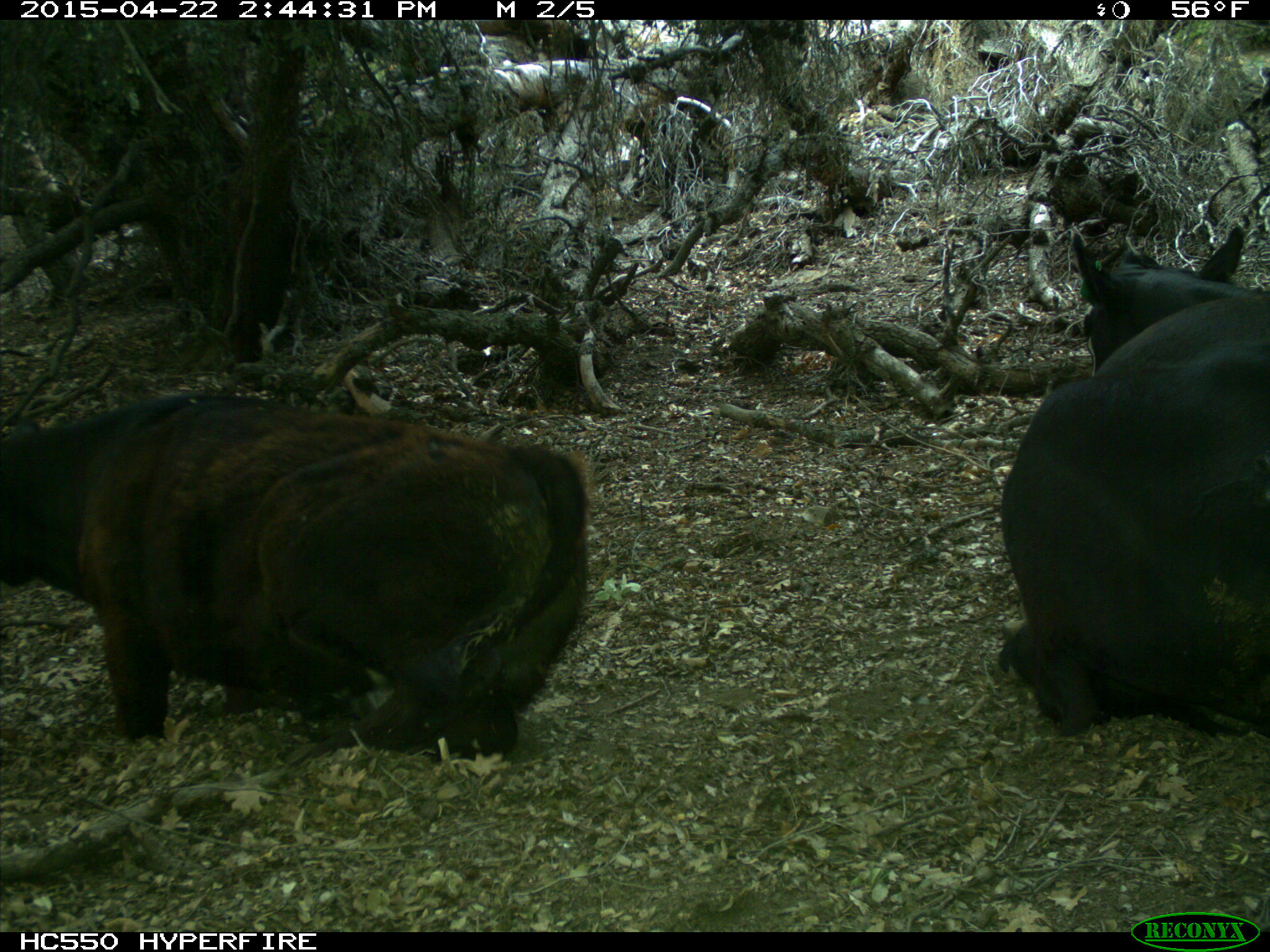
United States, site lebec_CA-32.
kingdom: Animalia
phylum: Chordata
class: Mammalia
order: Artiodactyla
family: Bovidae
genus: Bos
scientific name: Bos taurus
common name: domestic cow